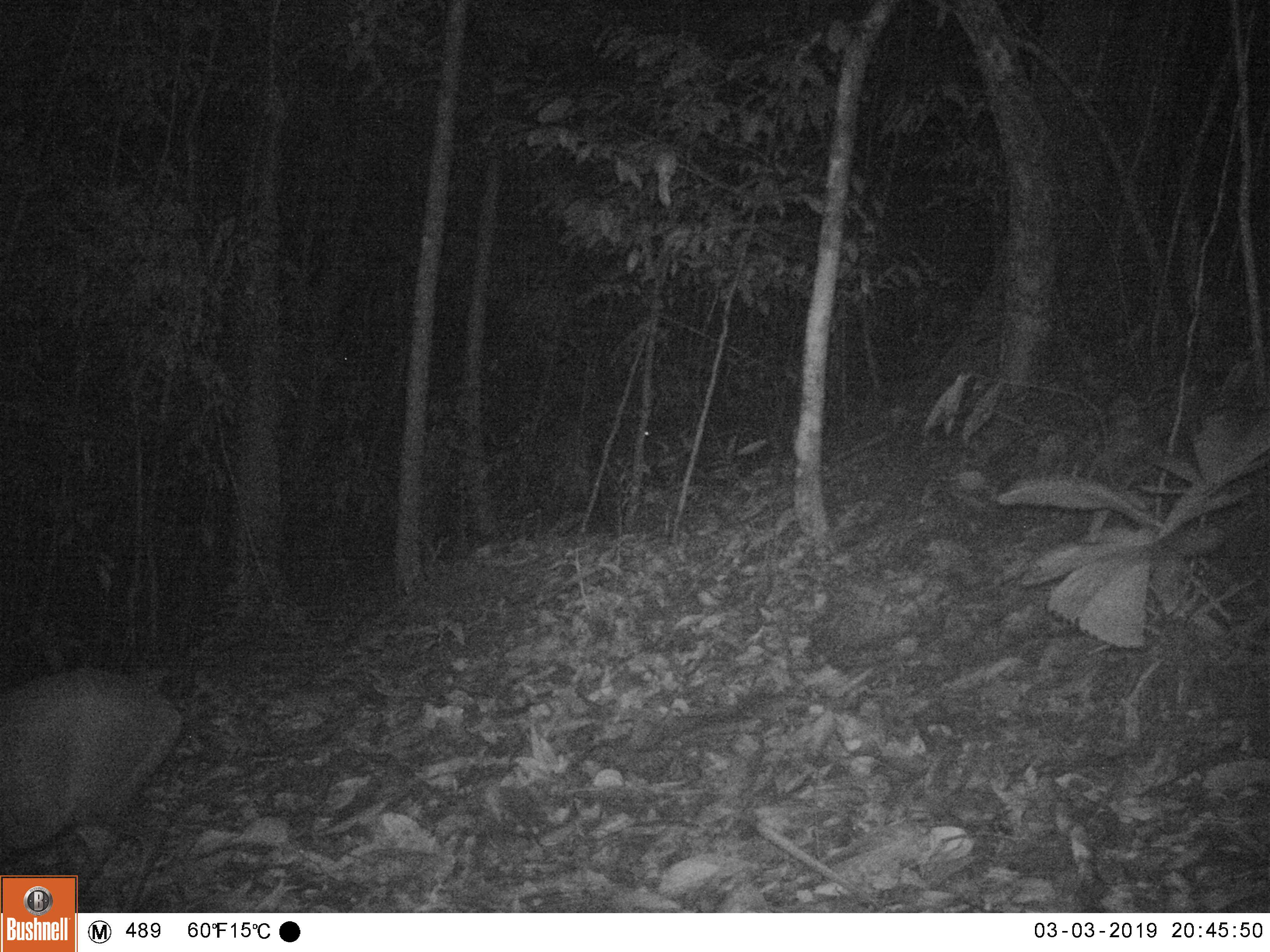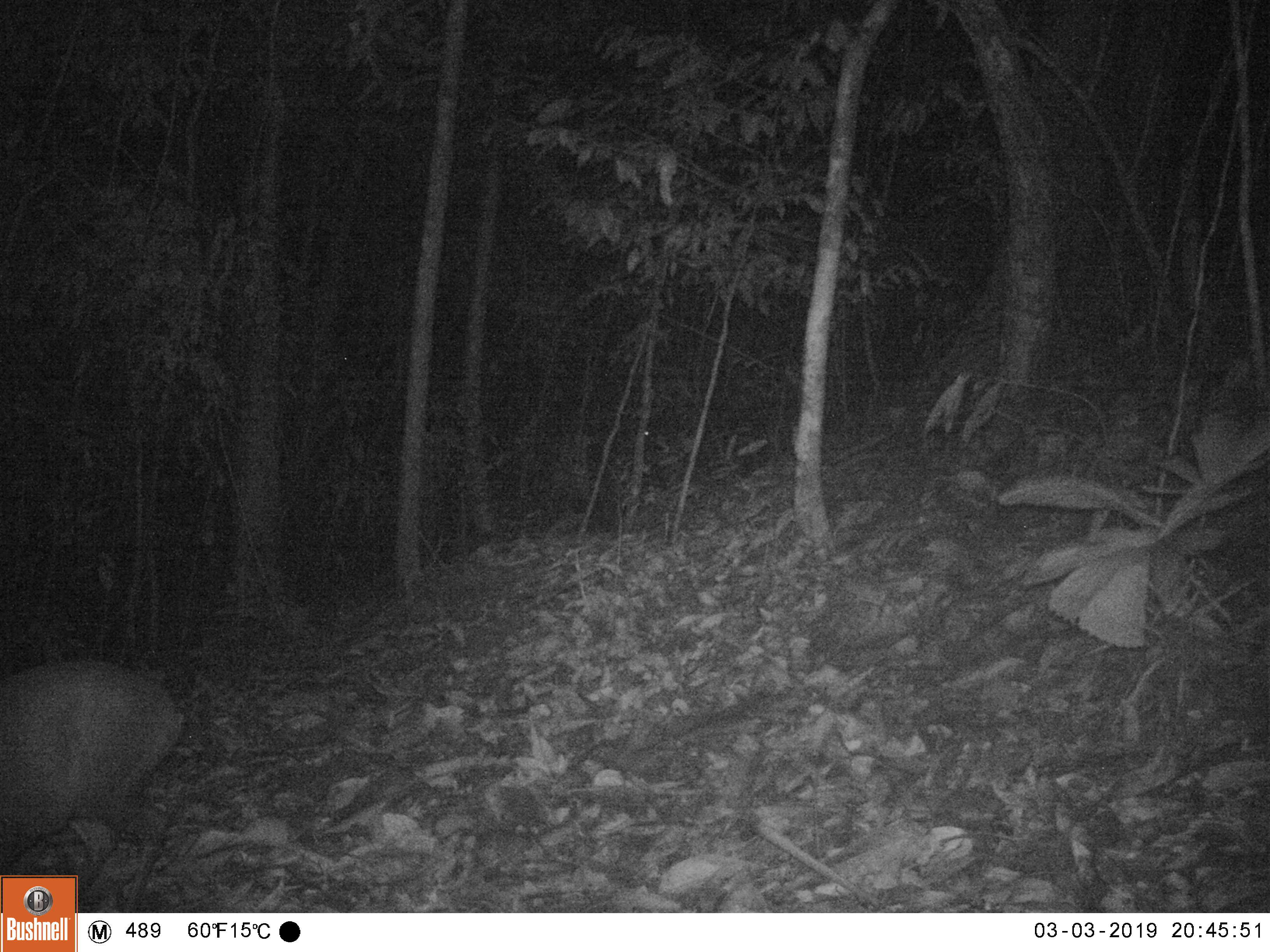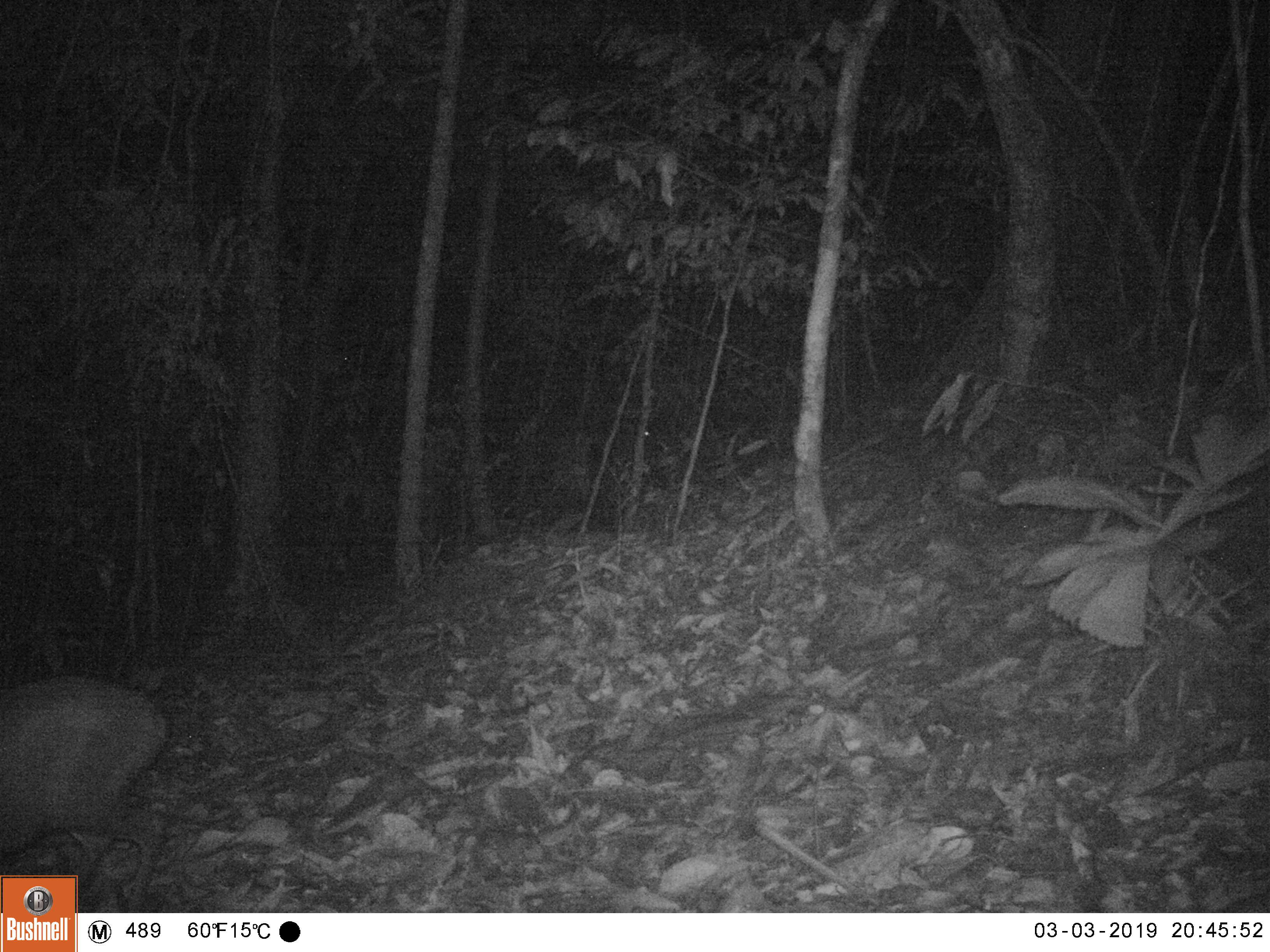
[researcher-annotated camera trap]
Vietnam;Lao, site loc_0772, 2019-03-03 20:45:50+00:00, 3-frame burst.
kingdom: Animalia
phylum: Chordata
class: Mammalia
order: Artiodactyla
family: Cervidae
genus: Muntiacus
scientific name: Muntiacus rooseveltorum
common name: roosevelt's muntjac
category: roosevelts muntjac group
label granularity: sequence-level